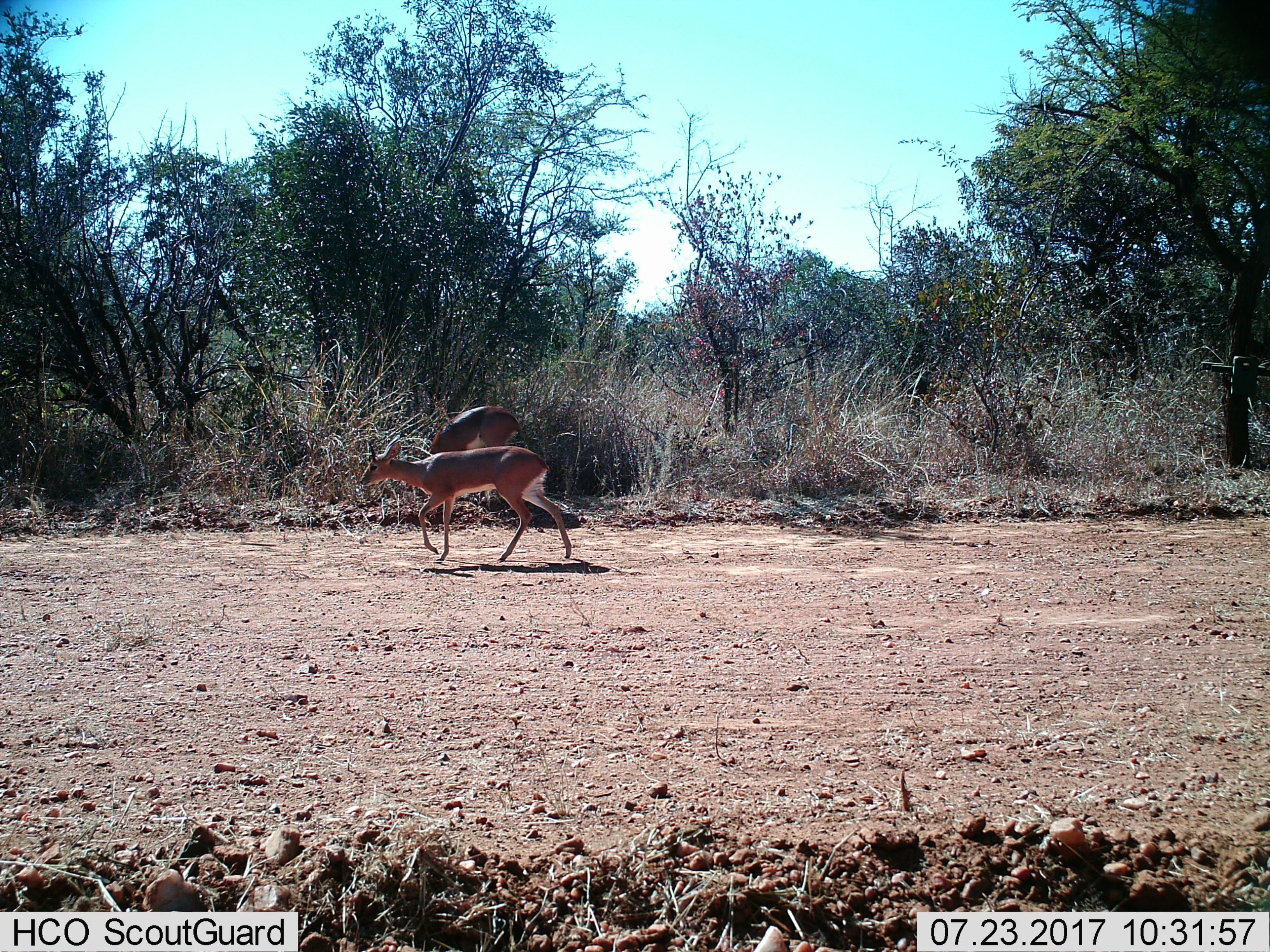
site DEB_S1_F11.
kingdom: Animalia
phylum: Chordata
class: Mammalia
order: Artiodactyla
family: Bovidae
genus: Raphicerus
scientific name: Raphicerus campestris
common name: steenbok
Steenbok (Raphicerus campestris), count 2. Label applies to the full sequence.